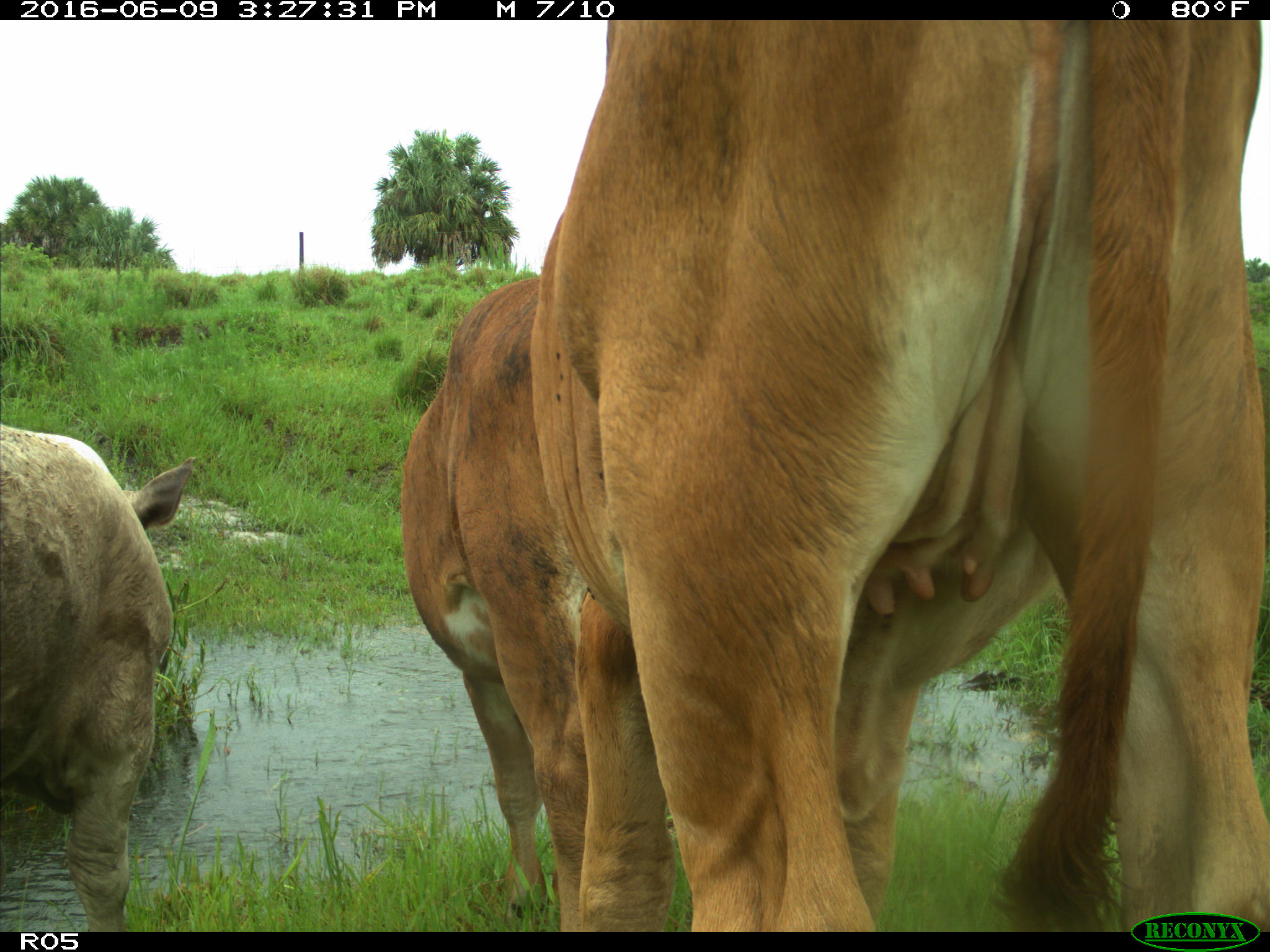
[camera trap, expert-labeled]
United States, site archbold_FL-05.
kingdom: Animalia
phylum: Chordata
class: Mammalia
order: Artiodactyla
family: Bovidae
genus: Bos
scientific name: Bos taurus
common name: domestic cow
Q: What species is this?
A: Bos taurus (domestic cow).